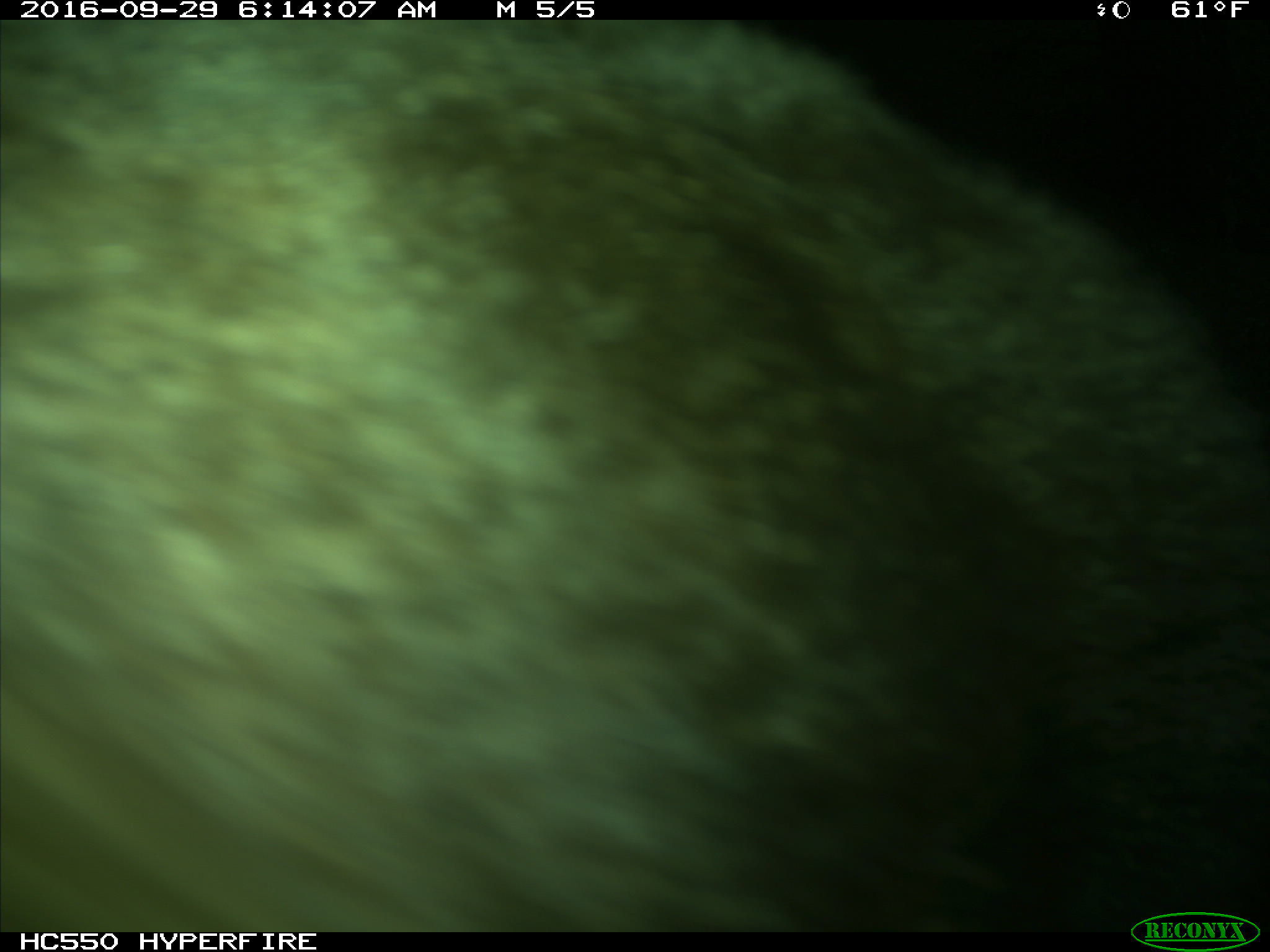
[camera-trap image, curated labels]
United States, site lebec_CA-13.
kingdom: Animalia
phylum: Chordata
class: Mammalia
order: Carnivora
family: Ursidae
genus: Ursus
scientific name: Ursus americanus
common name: american black bear